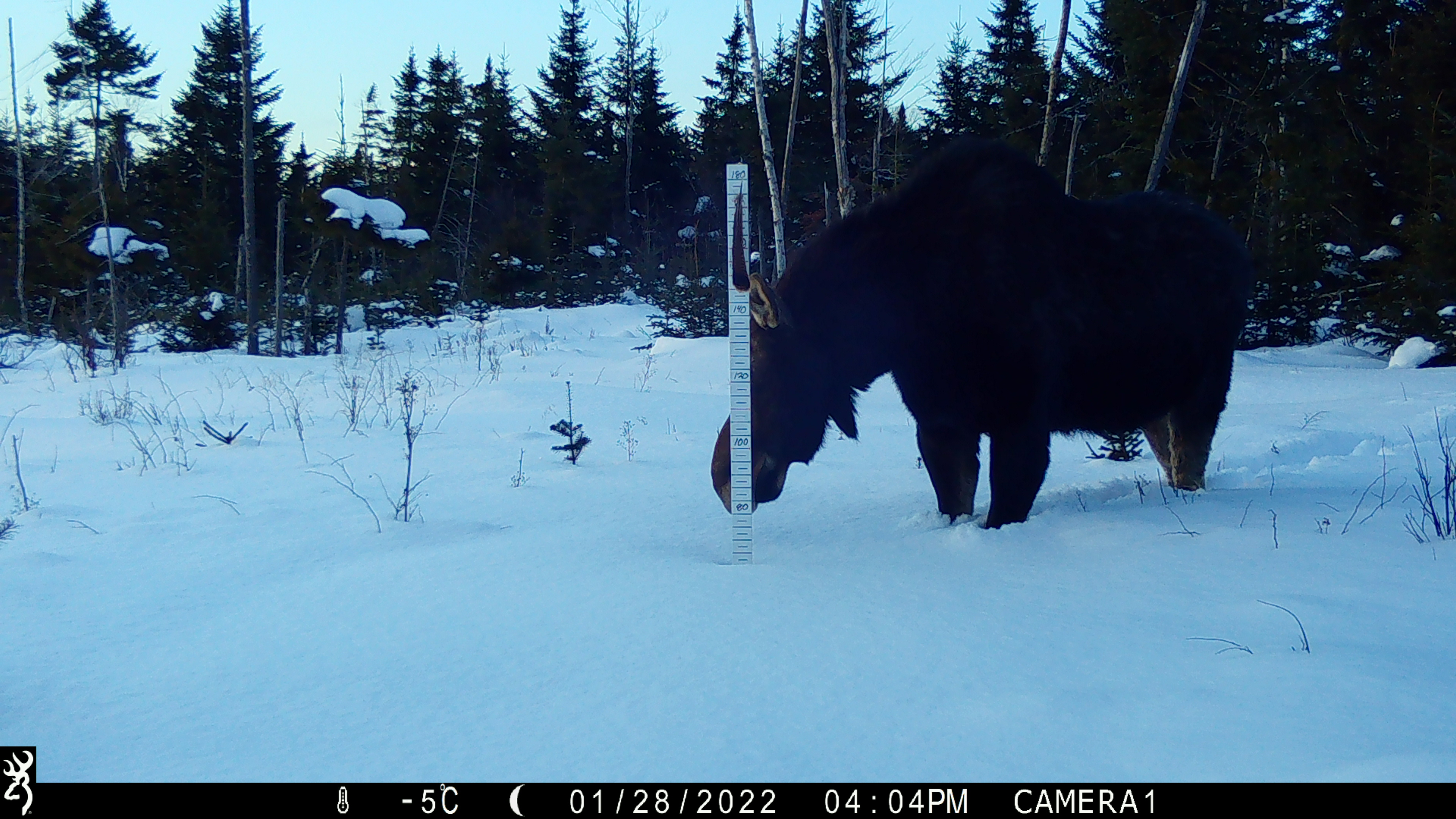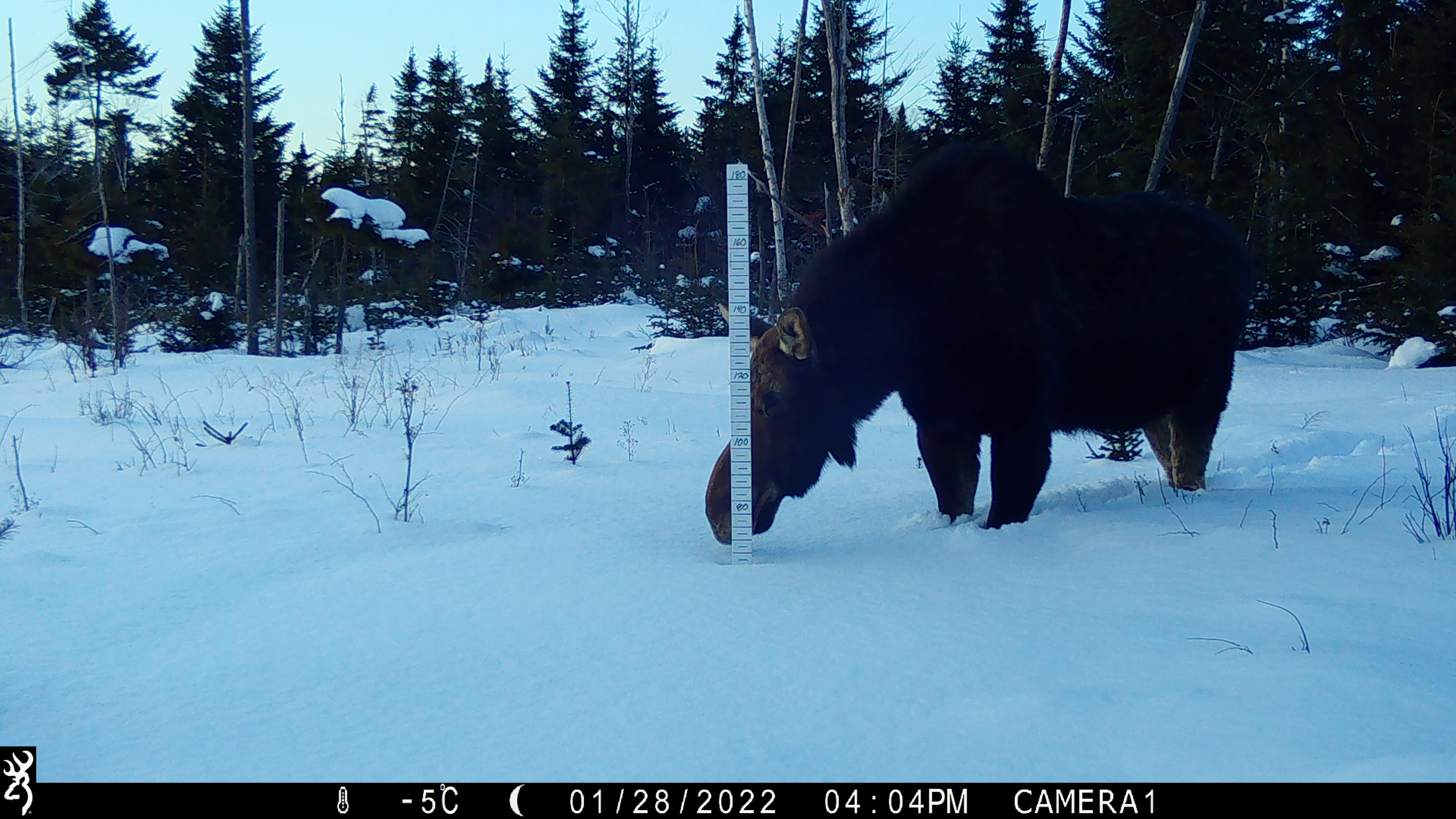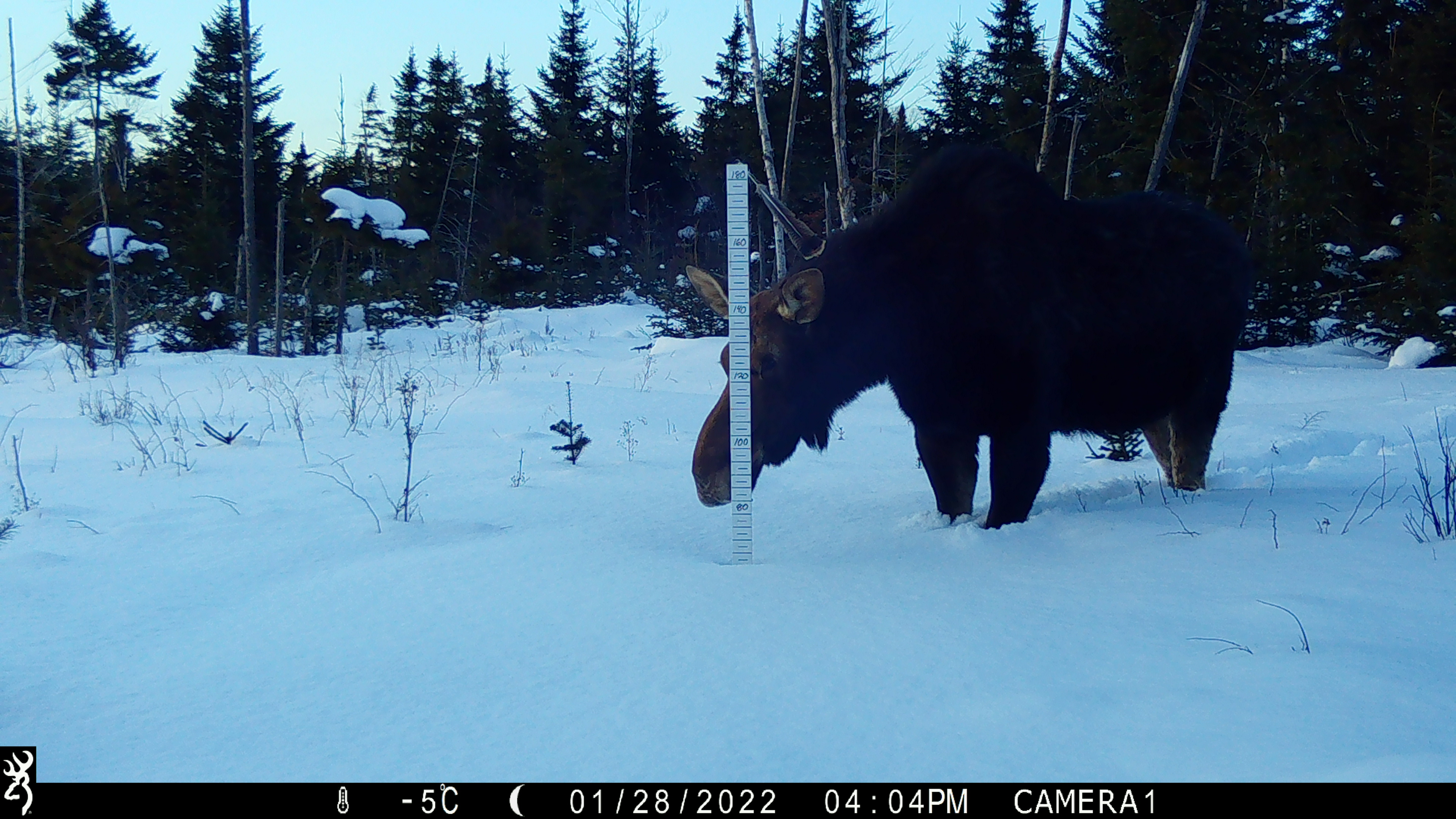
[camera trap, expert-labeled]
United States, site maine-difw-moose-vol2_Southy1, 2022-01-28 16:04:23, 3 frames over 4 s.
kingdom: Animalia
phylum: Chordata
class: Mammalia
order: Artiodactyla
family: Cervidae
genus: Alces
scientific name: Alces alces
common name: moose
Moose (Alces alces).